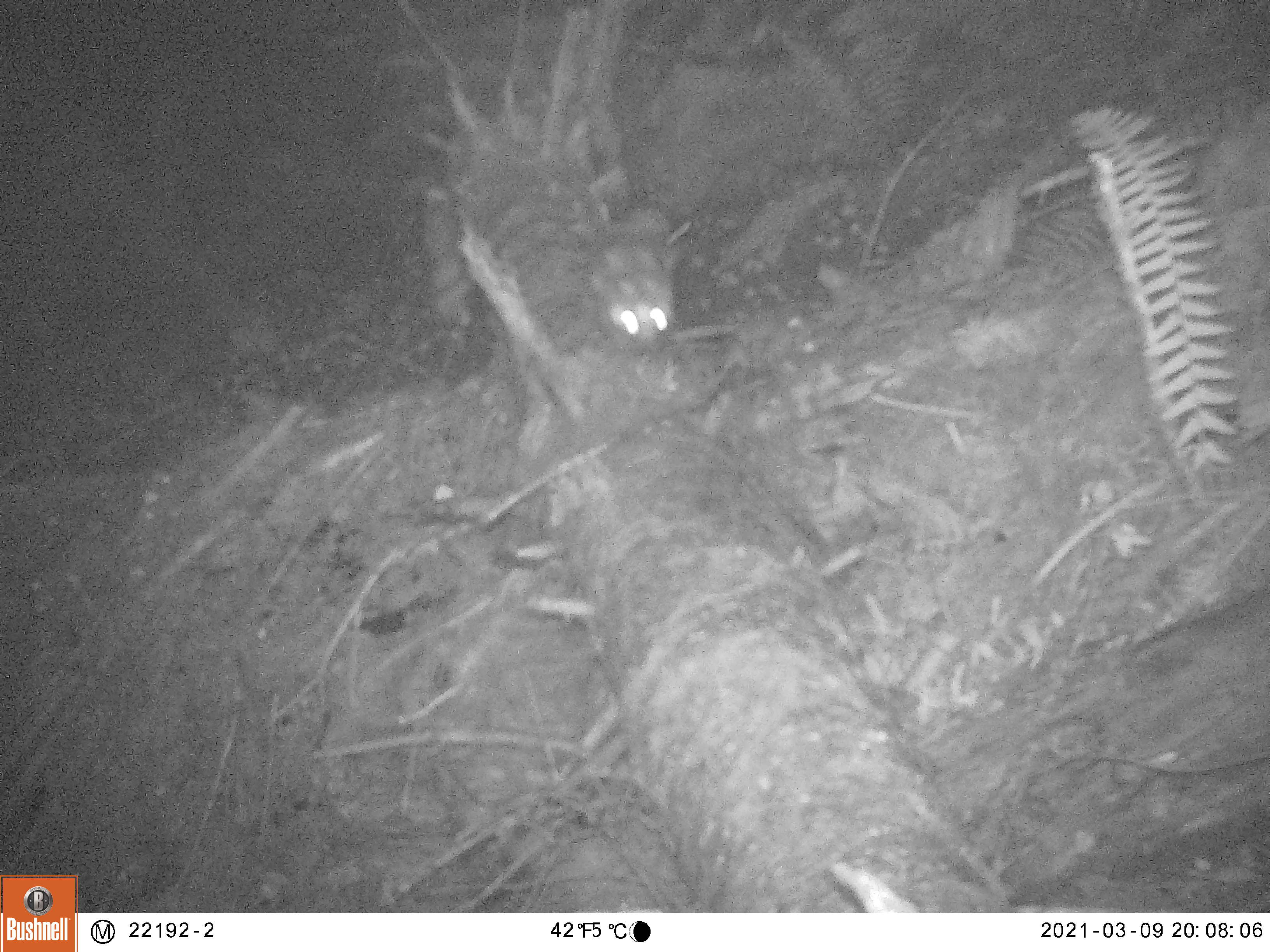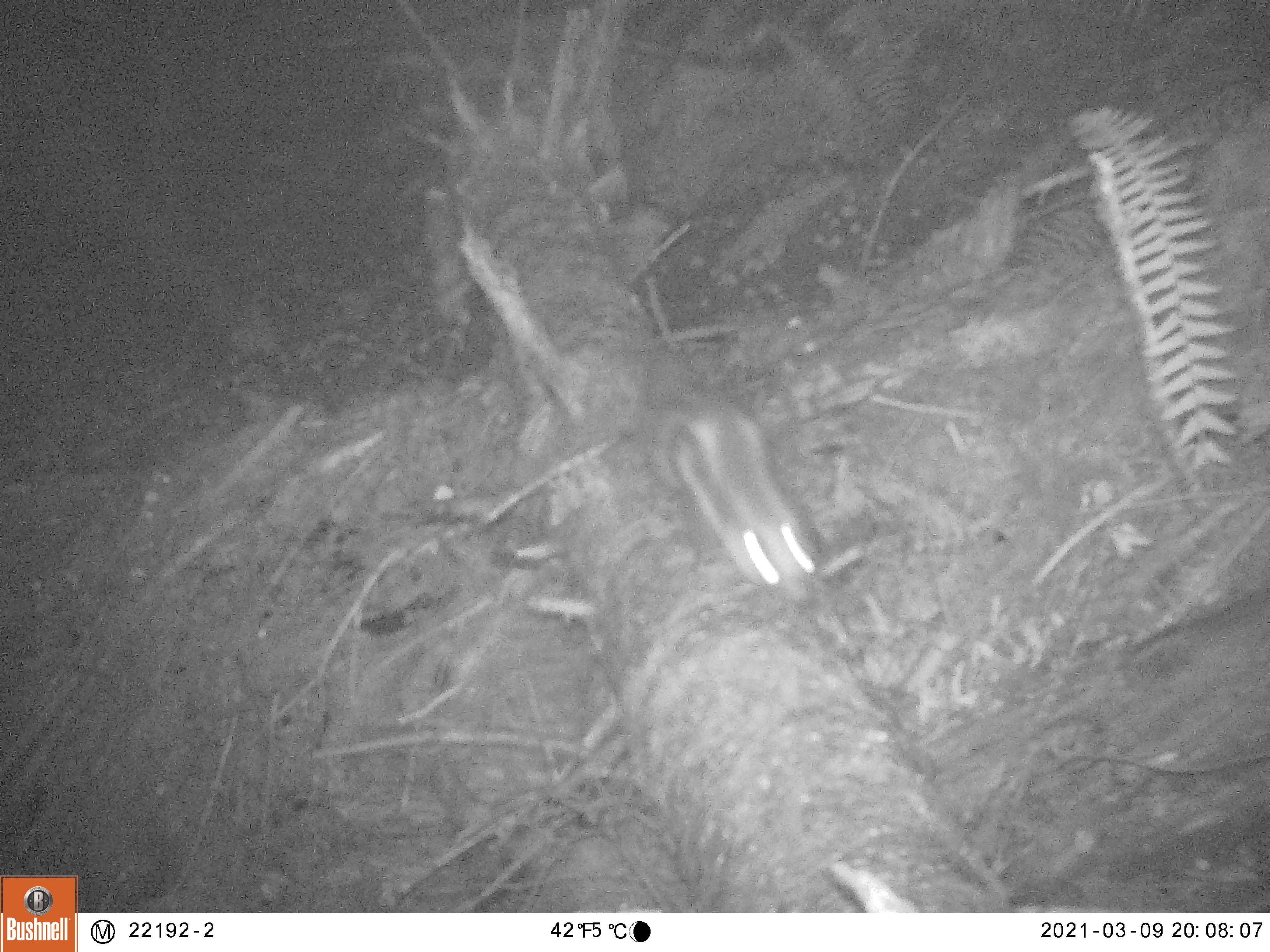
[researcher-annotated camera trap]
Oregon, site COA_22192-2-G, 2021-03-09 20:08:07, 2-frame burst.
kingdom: Animalia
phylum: Chordata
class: Mammalia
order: Carnivora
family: Mephitidae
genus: Spilogale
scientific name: Spilogale gracilis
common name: western spotted skunk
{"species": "western spotted skunk (Spilogale gracilis)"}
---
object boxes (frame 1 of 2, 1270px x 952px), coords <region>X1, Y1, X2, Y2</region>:
western spotted skunk: <region>579, 203, 688, 357</region>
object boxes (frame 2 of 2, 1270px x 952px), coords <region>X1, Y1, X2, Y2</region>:
western spotted skunk: <region>608, 343, 824, 616</region>